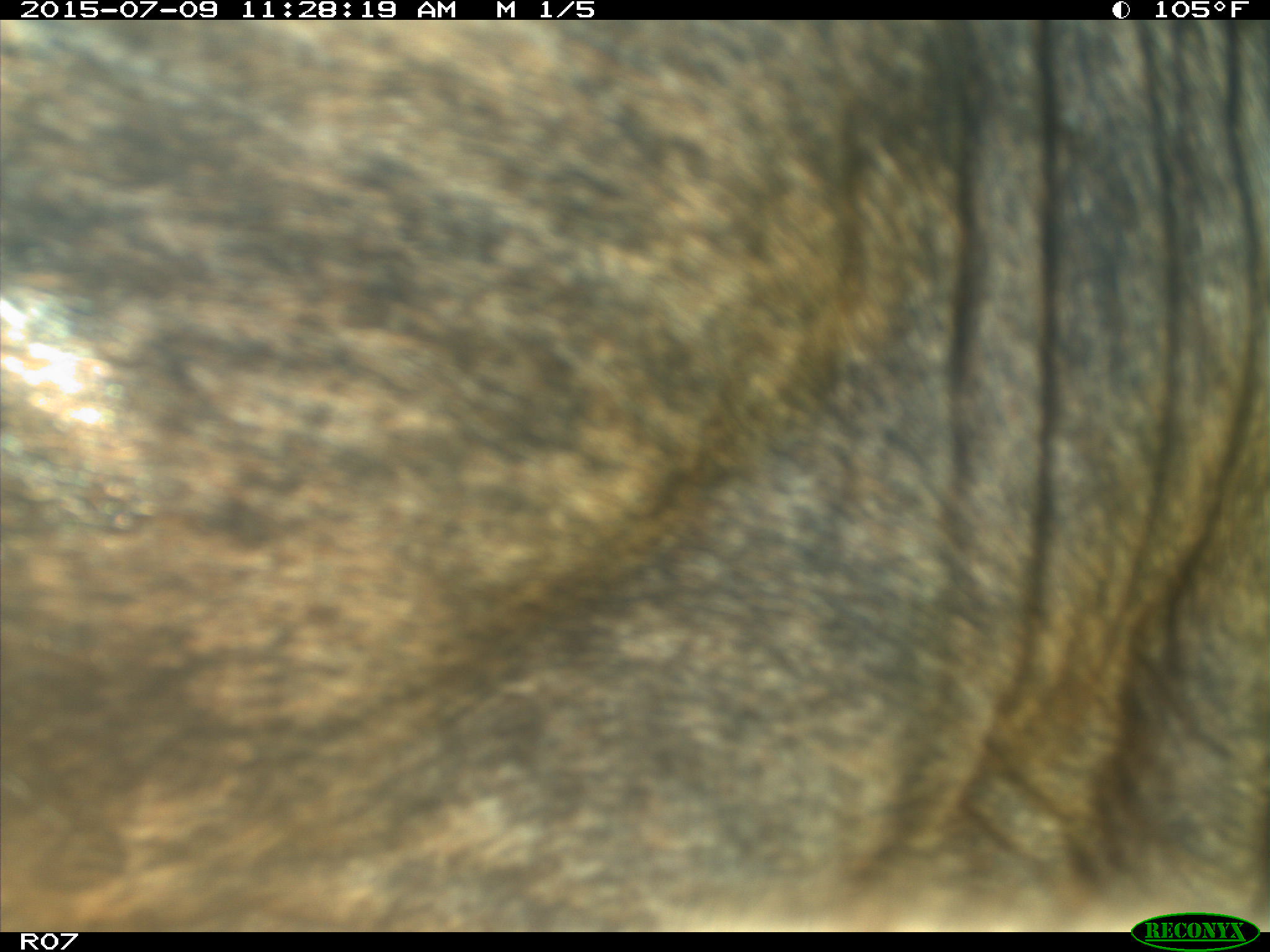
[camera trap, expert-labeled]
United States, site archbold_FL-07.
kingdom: Animalia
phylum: Chordata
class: Mammalia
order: Artiodactyla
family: Bovidae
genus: Bos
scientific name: Bos taurus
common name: domestic cow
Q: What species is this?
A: Bos taurus (domestic cow).